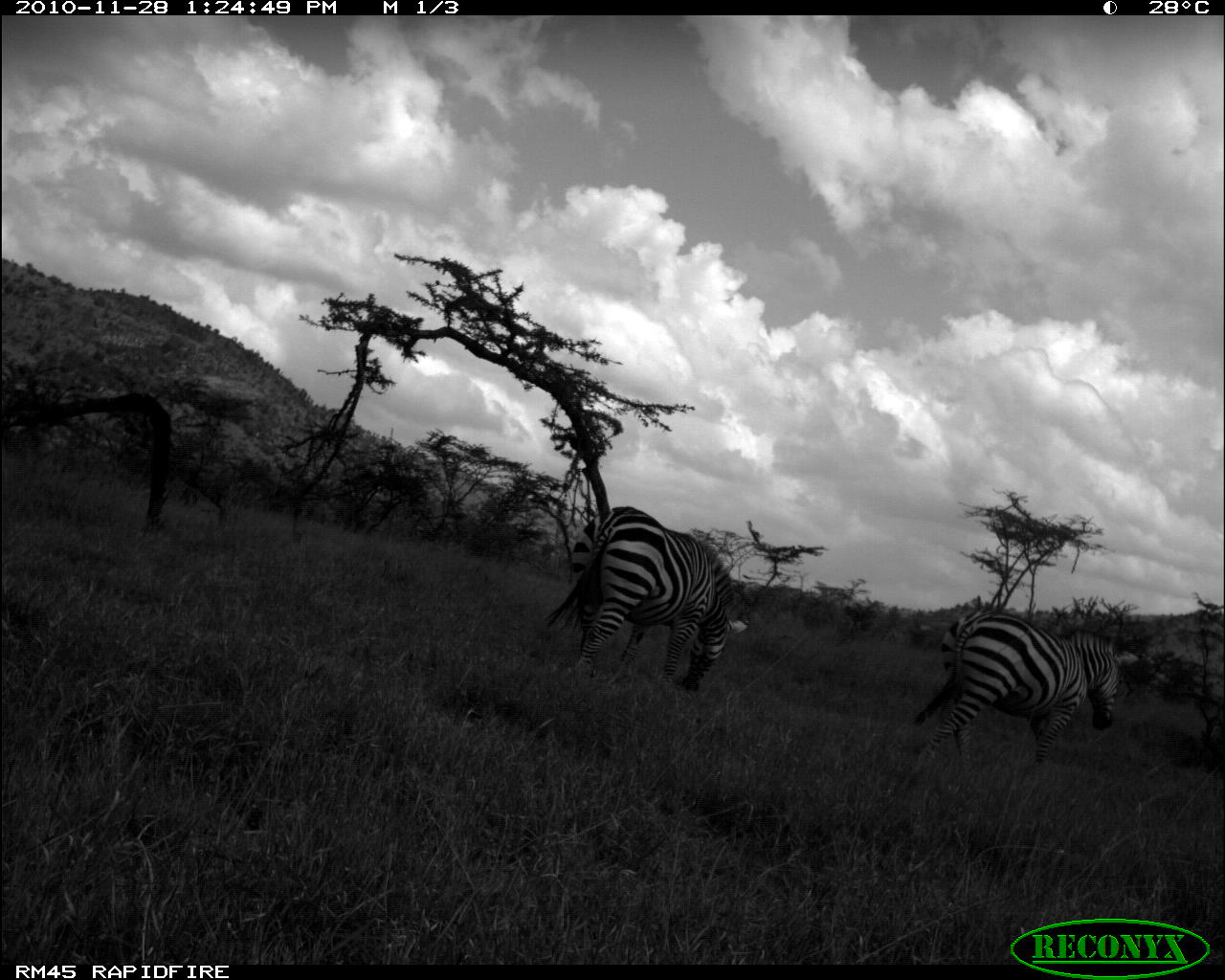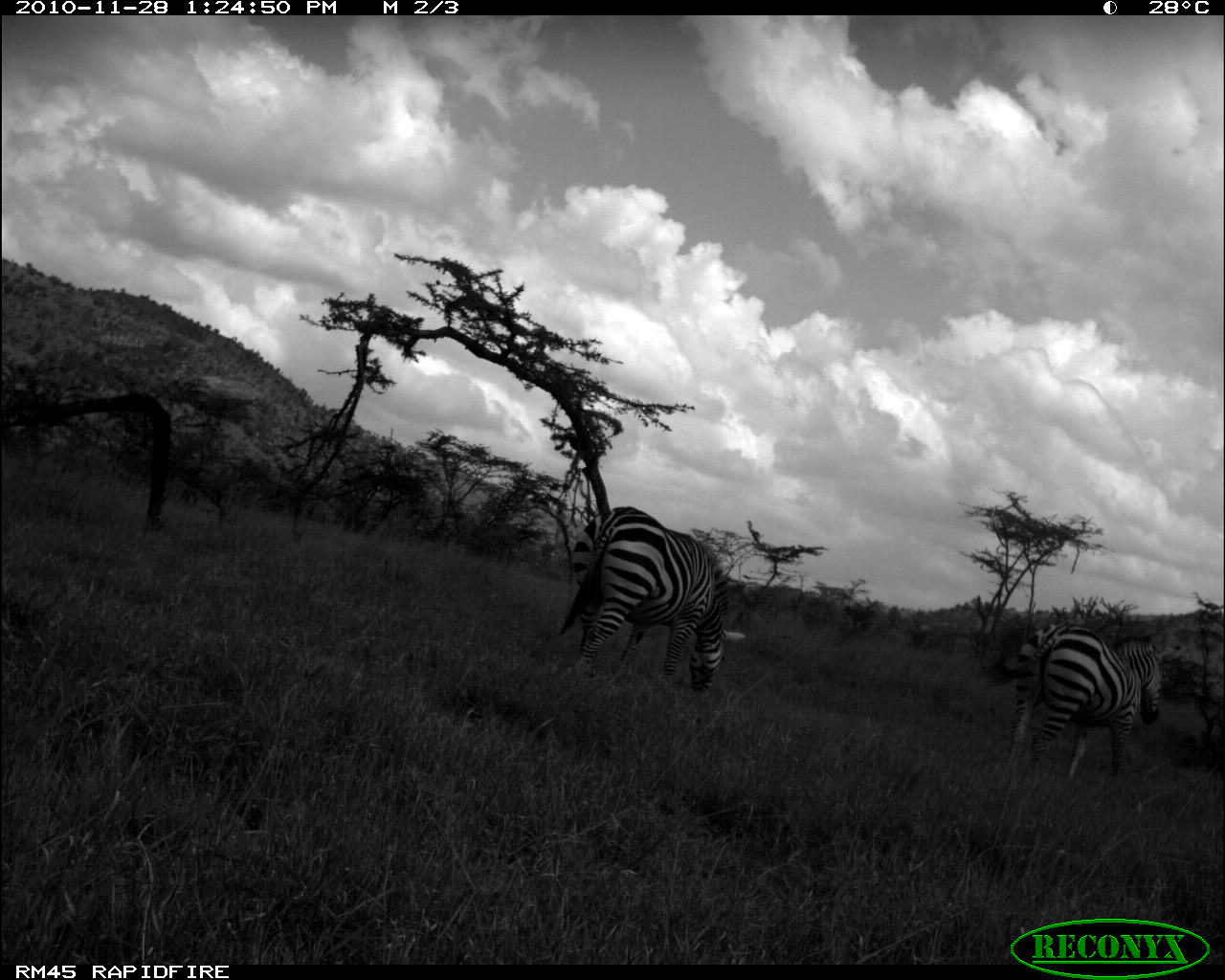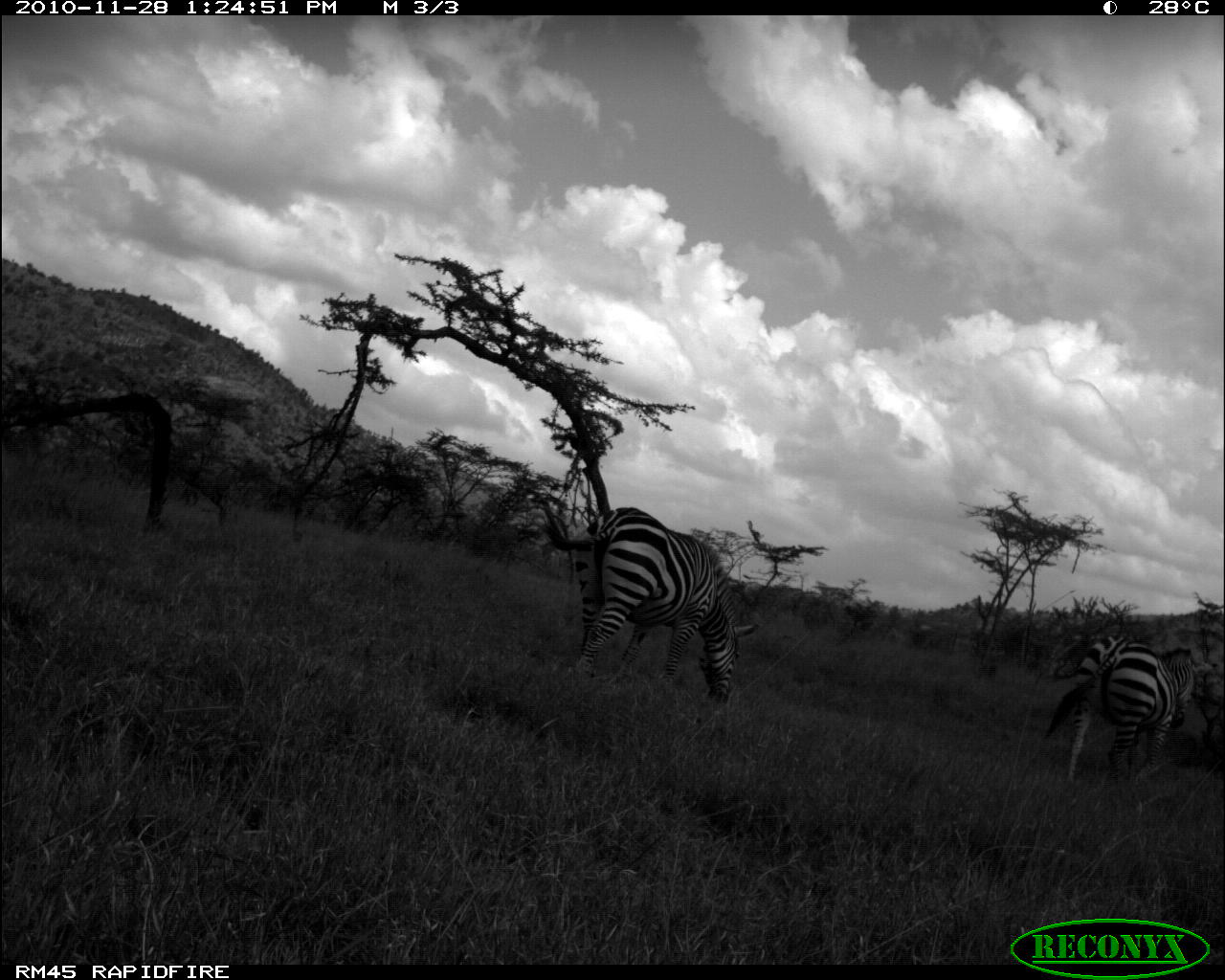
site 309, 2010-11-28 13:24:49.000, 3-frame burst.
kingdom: Animalia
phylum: Chordata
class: Mammalia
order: Perissodactyla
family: Equidae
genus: Equus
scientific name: Equus quagga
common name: plains zebra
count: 2